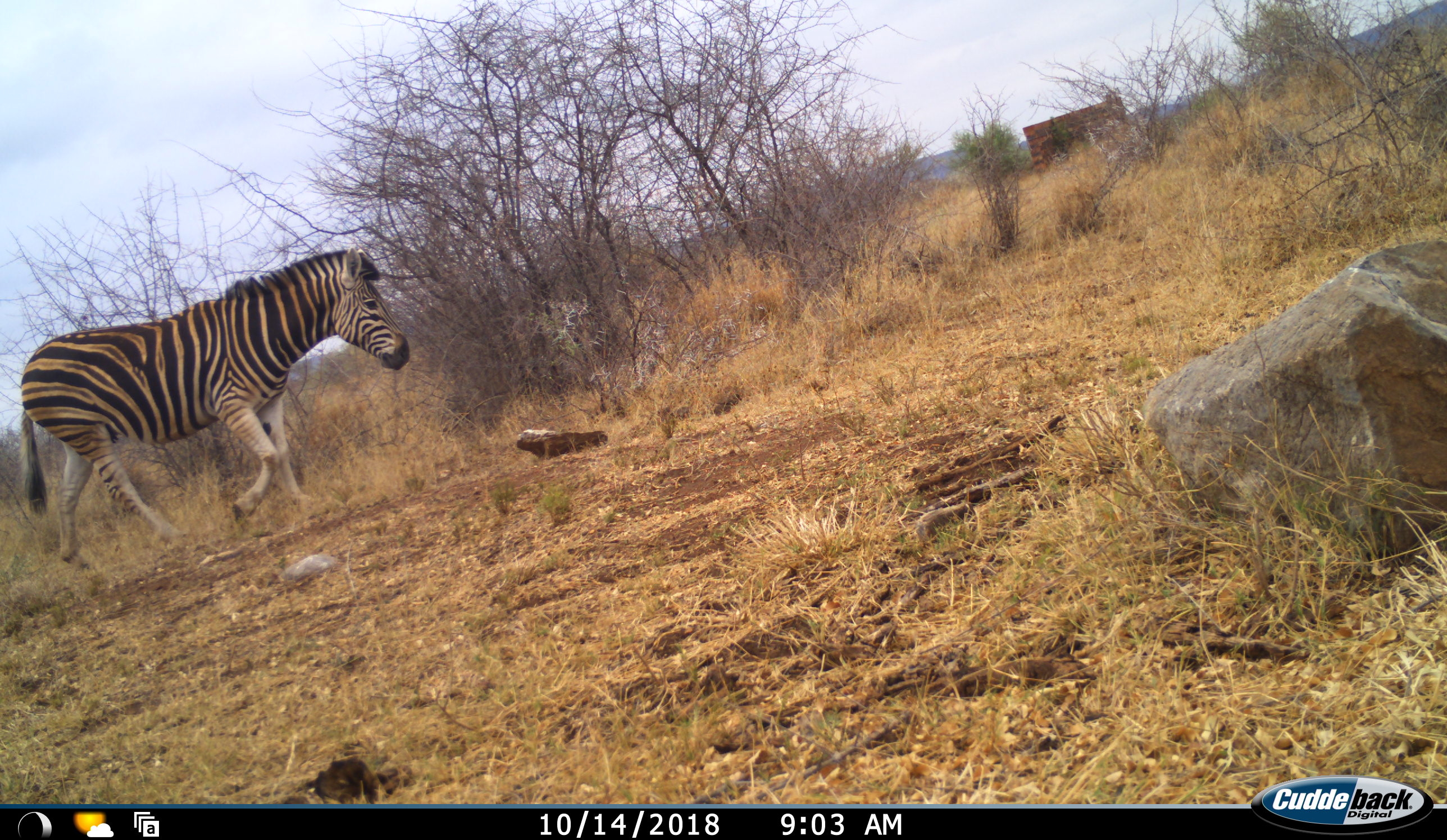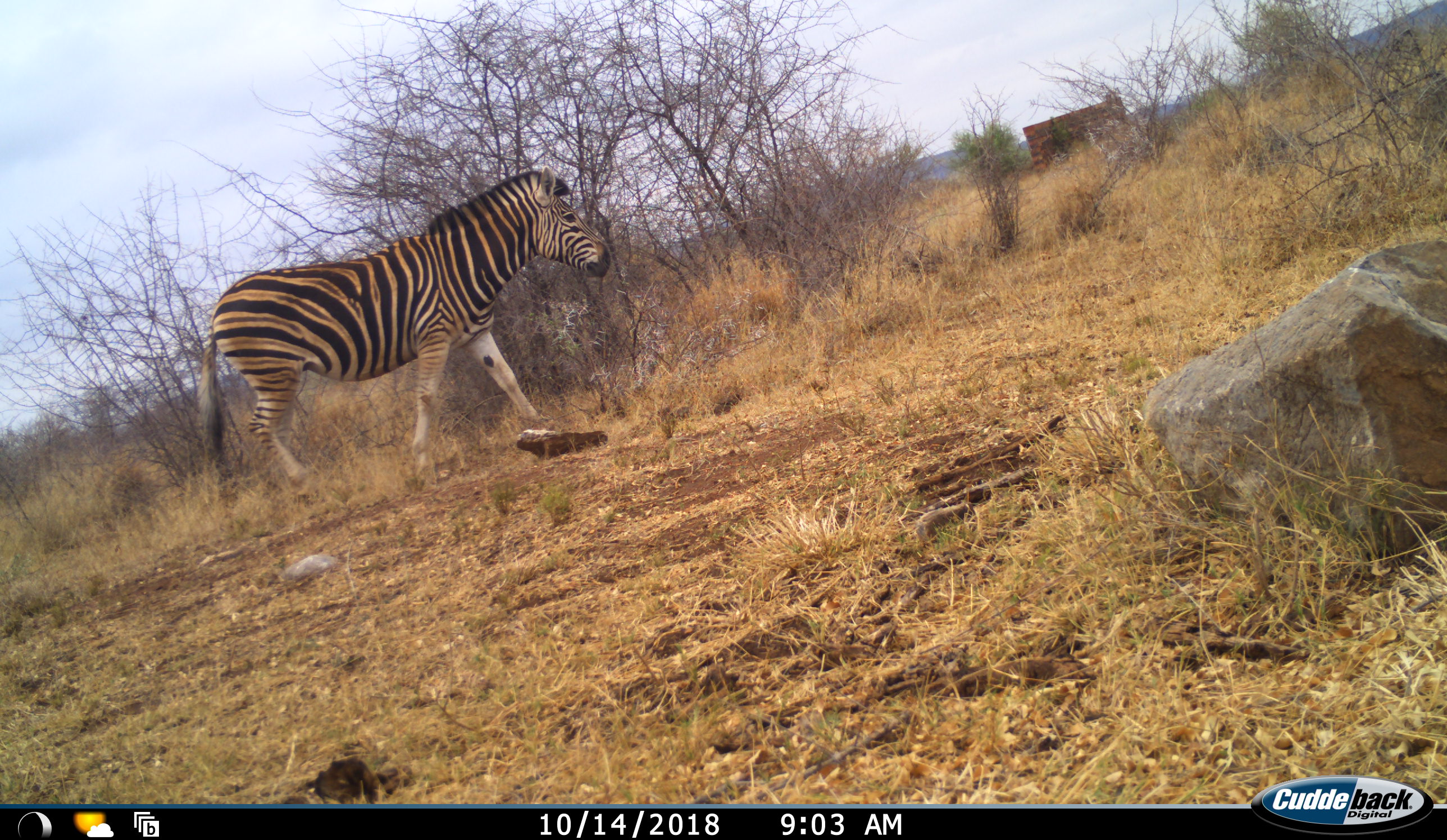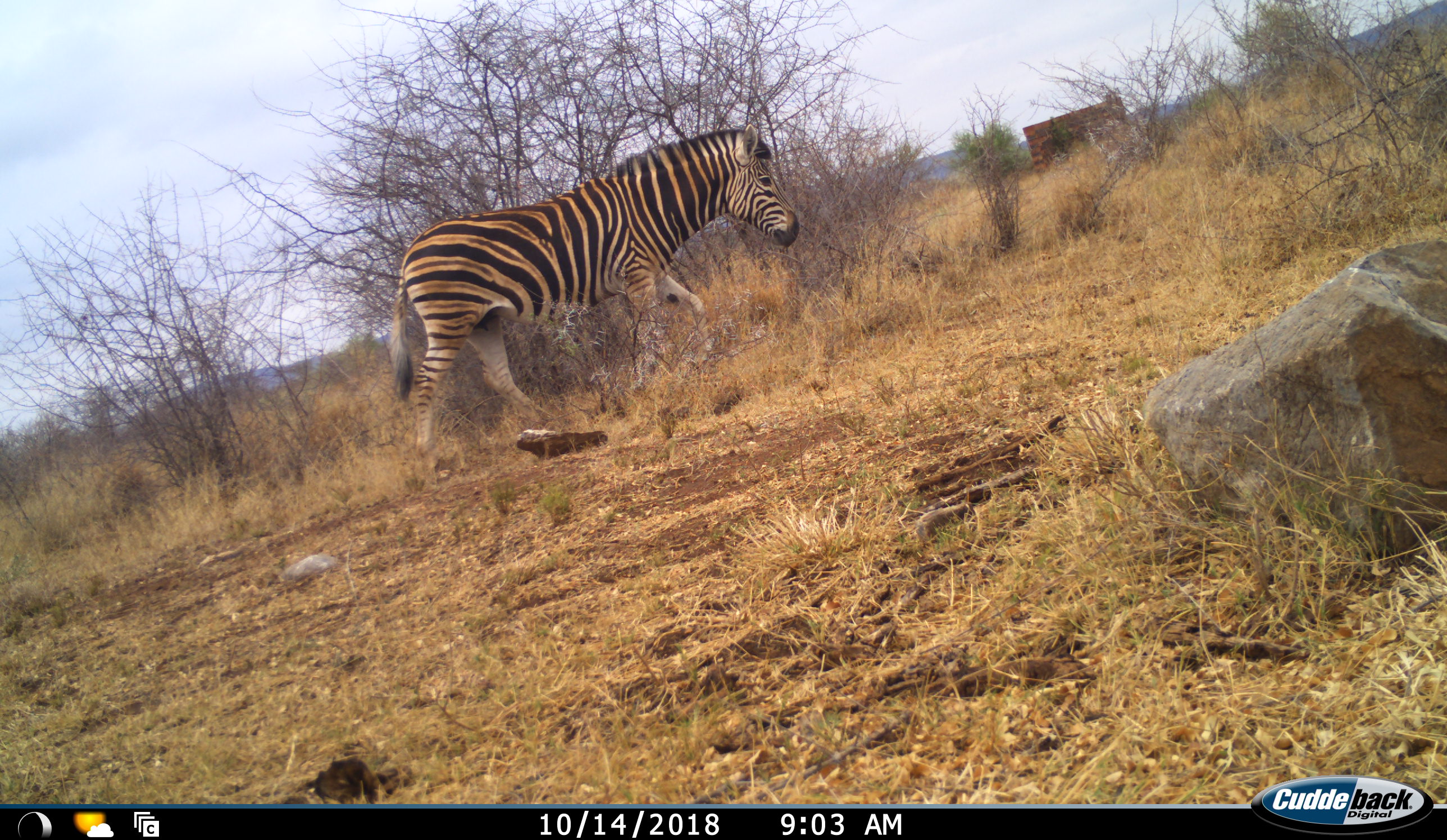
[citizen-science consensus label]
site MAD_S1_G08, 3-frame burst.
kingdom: Animalia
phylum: Chordata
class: Mammalia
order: Perissodactyla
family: Equidae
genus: Equus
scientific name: Equus quagga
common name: plains zebra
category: zebraplains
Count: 1.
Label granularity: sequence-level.